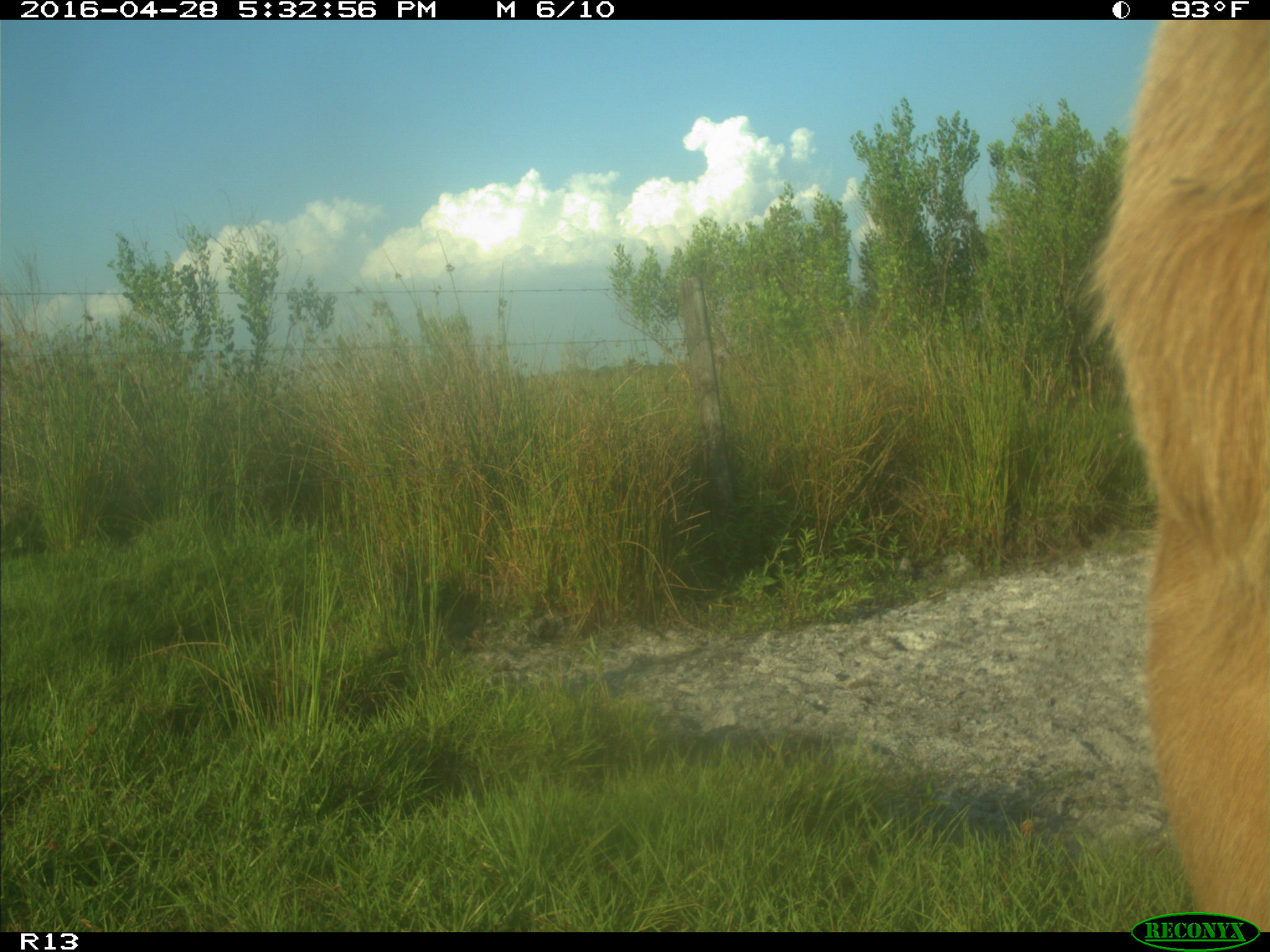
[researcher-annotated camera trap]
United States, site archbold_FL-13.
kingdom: Animalia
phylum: Chordata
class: Mammalia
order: Artiodactyla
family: Bovidae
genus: Bos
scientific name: Bos taurus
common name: domestic cow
Bos taurus (domestic cow).